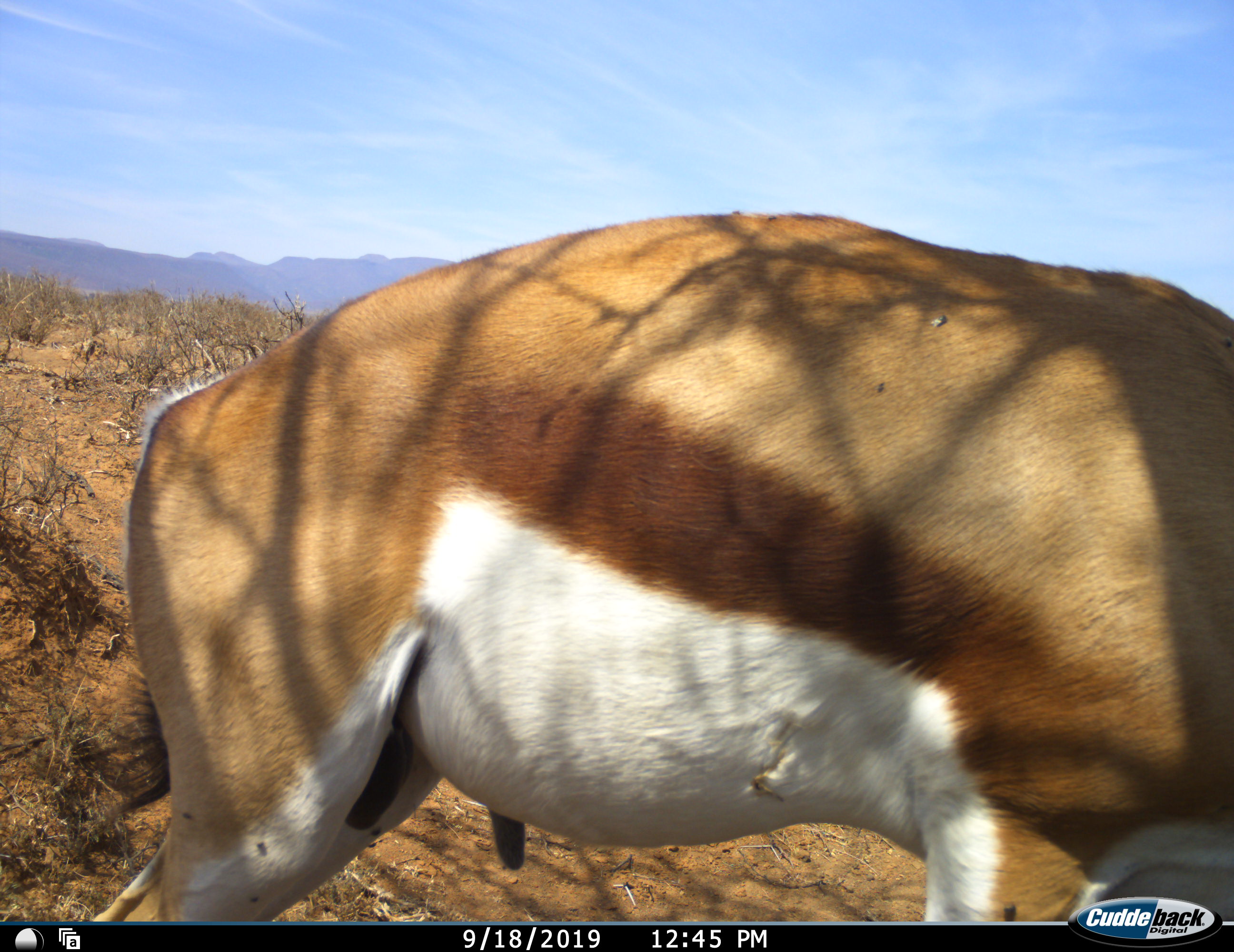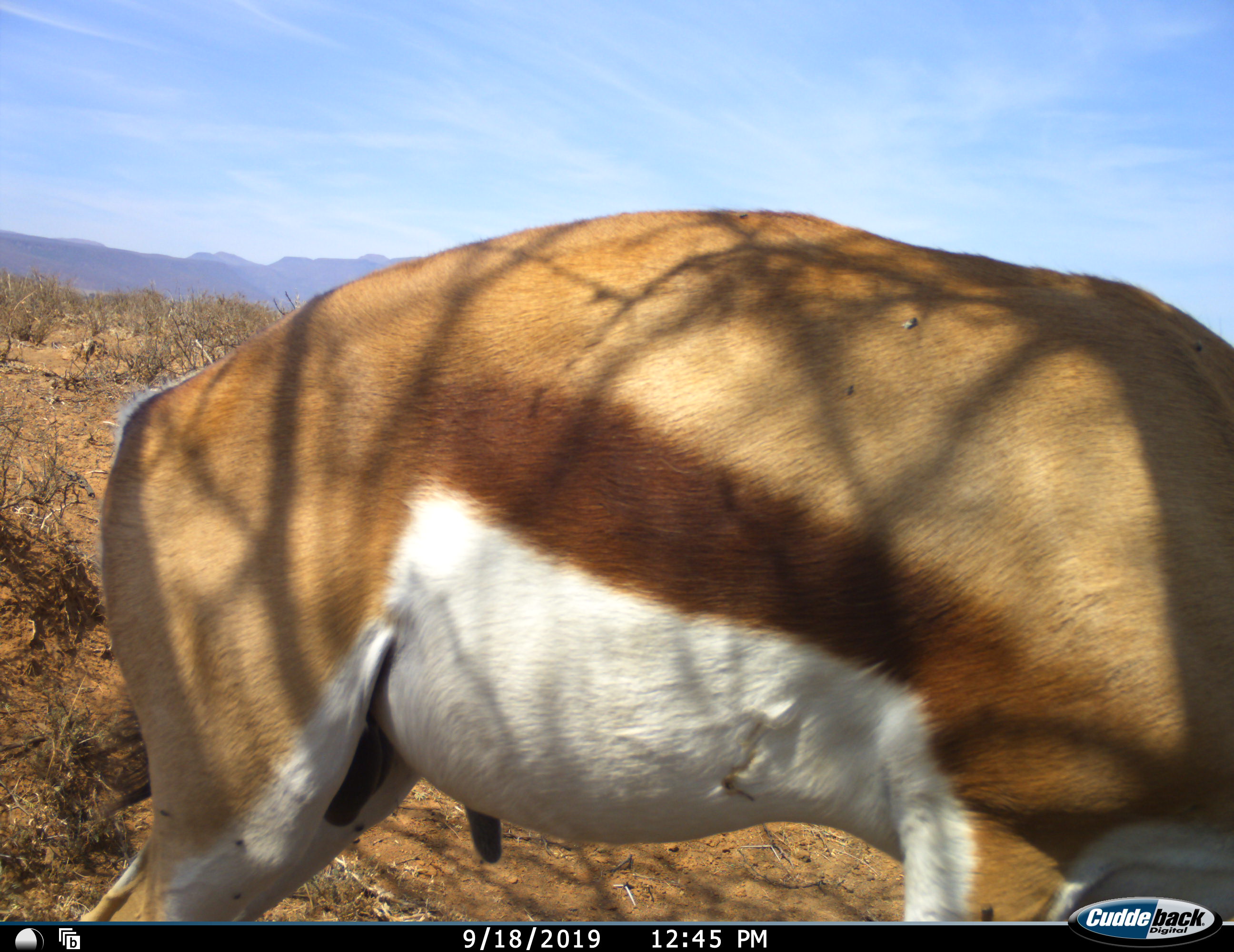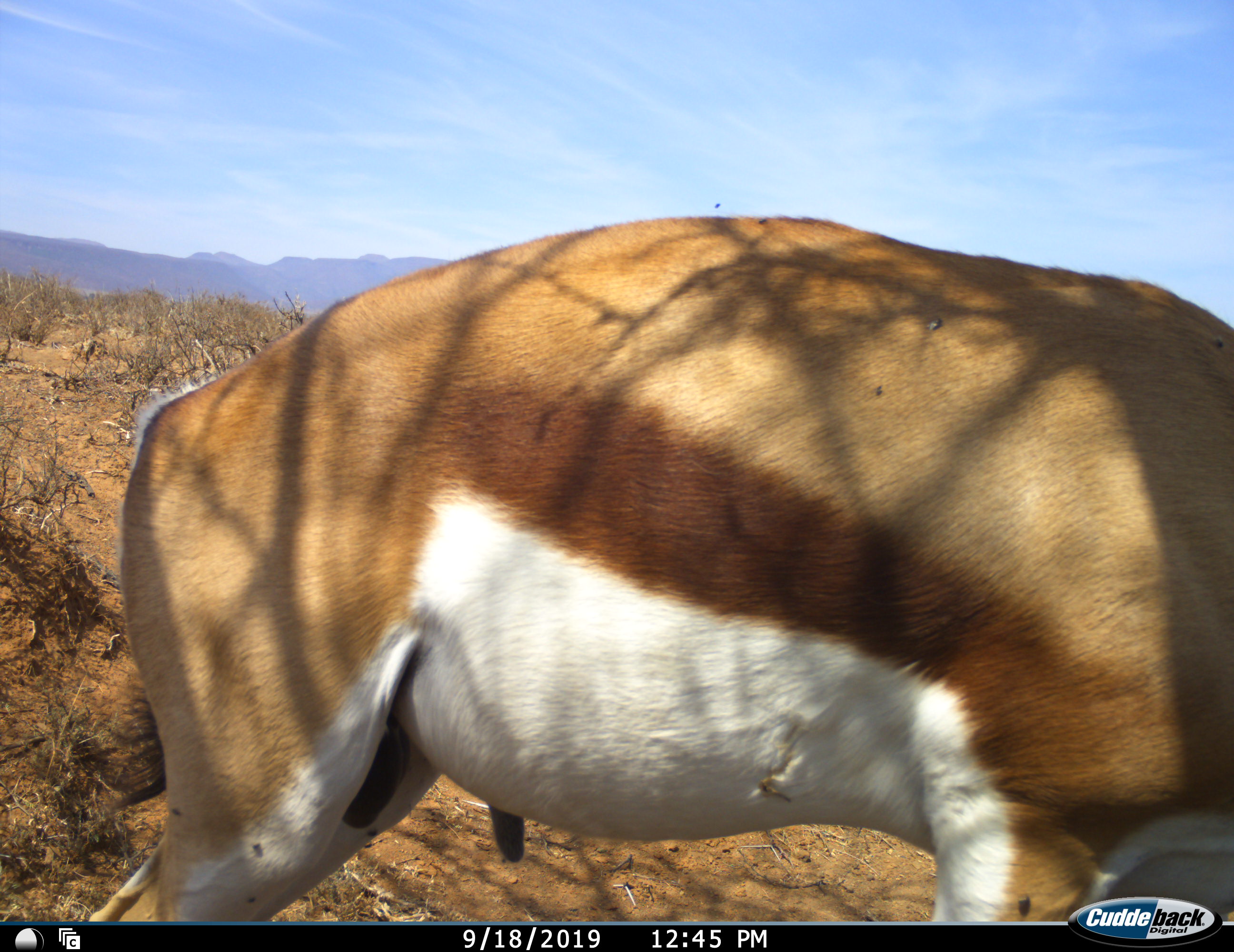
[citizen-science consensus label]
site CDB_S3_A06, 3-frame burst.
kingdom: Animalia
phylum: Chordata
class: Mammalia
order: Artiodactyla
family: Bovidae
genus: Antidorcas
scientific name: Antidorcas marsupialis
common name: springbok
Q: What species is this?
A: Springbok (Antidorcas marsupialis).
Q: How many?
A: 1.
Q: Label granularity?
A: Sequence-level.